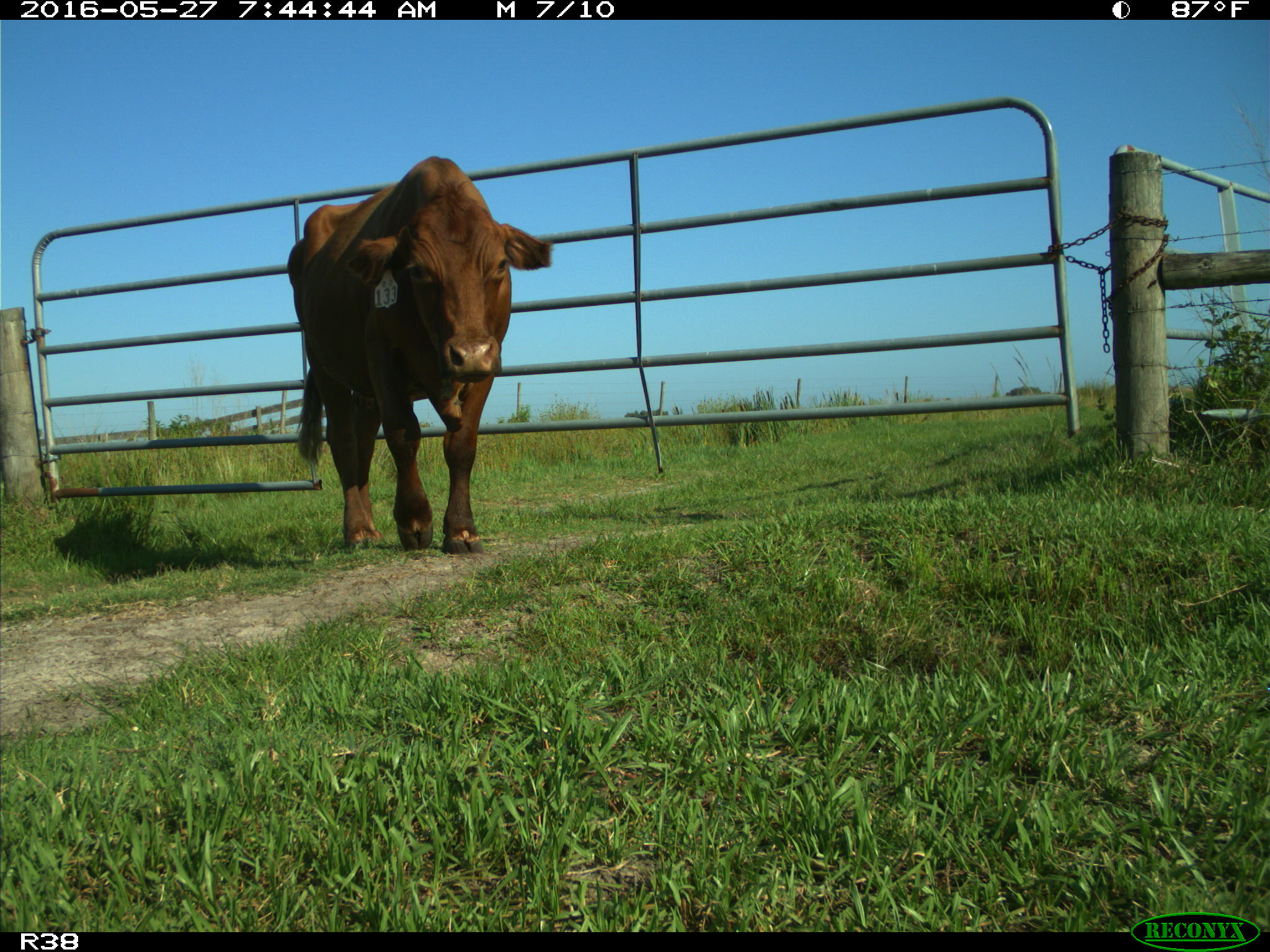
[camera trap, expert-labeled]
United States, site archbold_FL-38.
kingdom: Animalia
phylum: Chordata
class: Mammalia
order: Artiodactyla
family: Bovidae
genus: Bos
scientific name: Bos taurus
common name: domestic cow